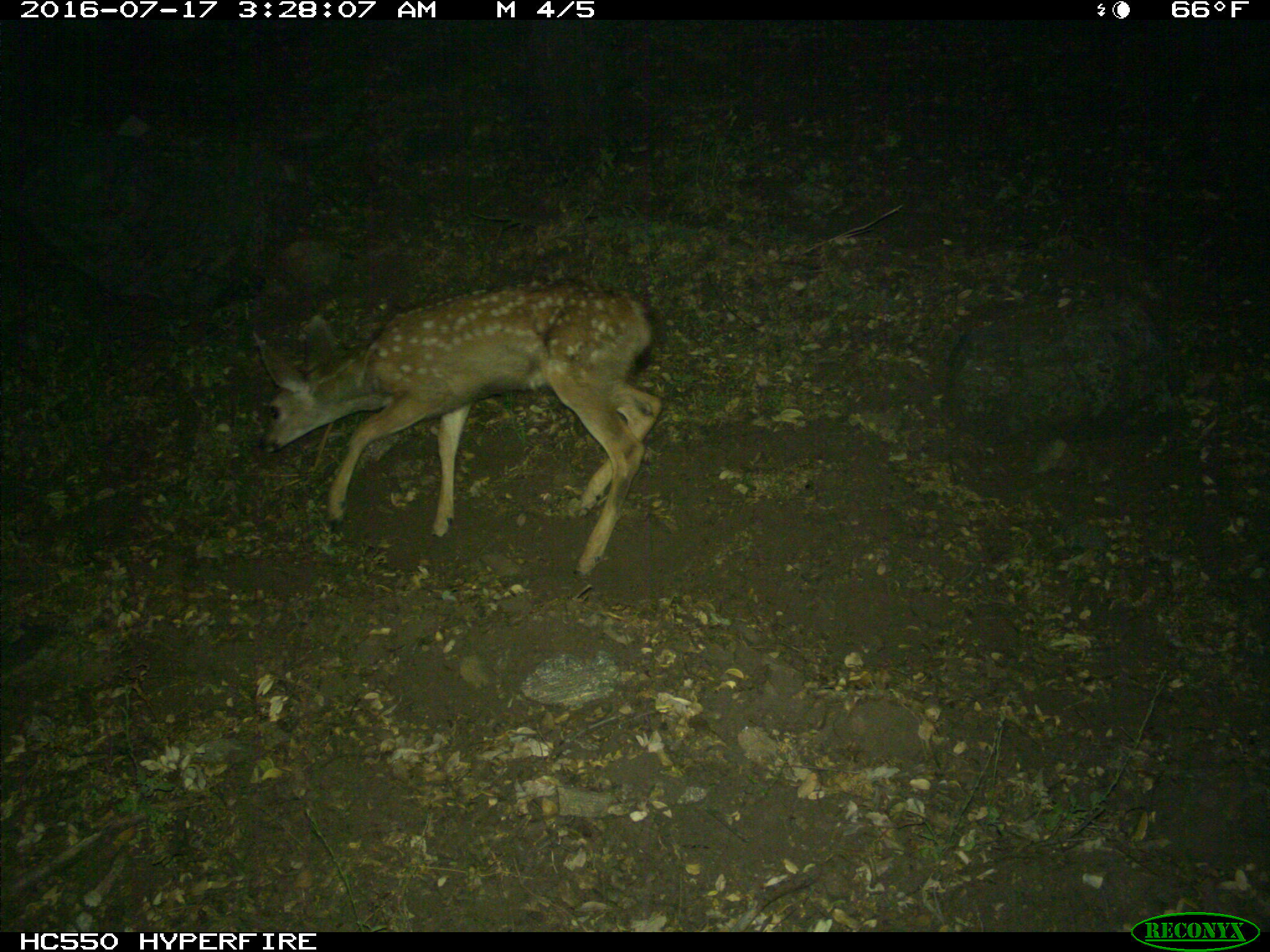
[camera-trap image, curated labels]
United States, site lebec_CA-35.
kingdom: Animalia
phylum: Chordata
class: Mammalia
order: Artiodactyla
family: Cervidae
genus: Odocoileus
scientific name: Odocoileus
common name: deer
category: unidentified deer